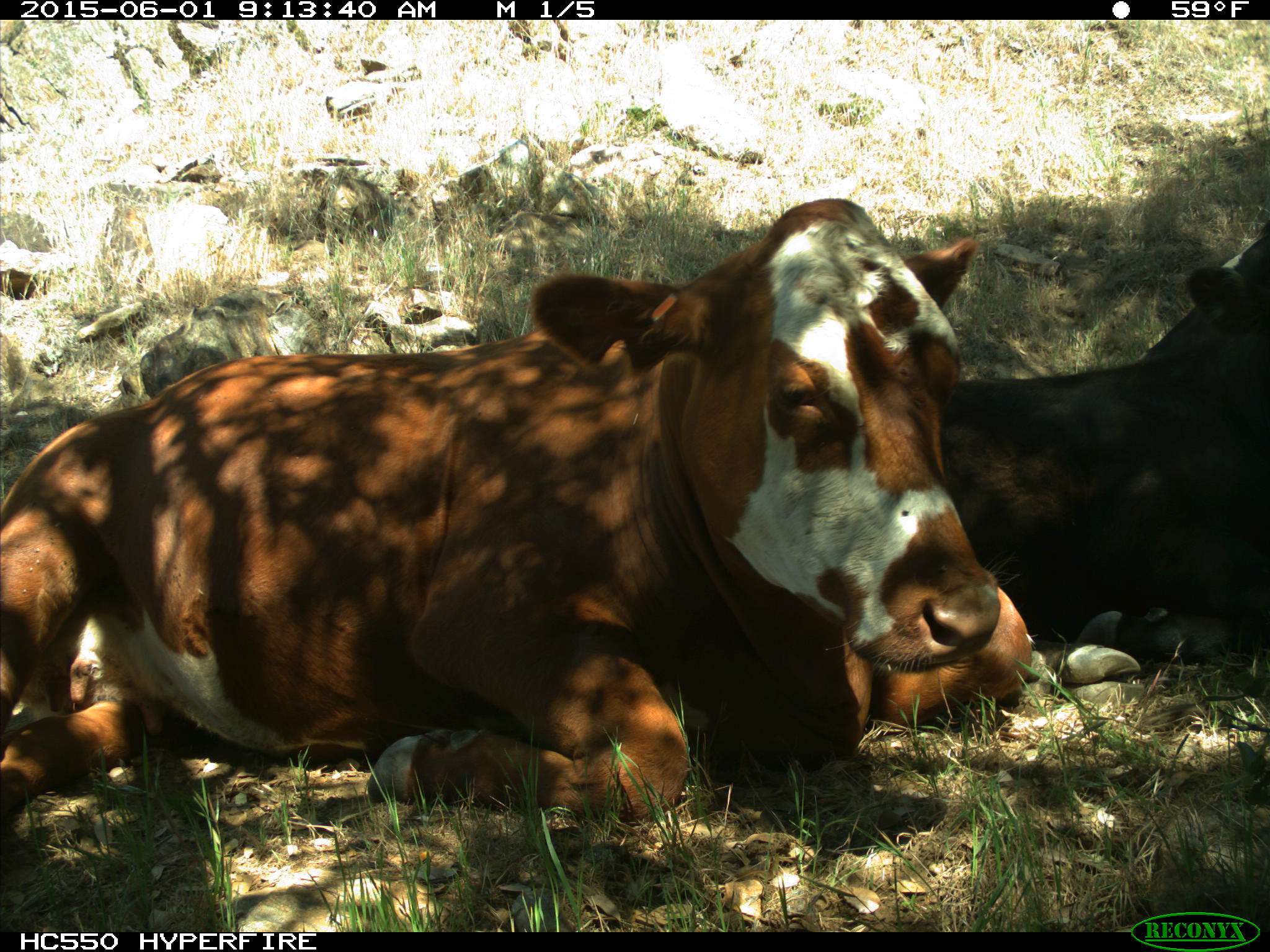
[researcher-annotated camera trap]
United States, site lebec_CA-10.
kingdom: Animalia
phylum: Chordata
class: Mammalia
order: Artiodactyla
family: Bovidae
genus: Bos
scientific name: Bos taurus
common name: domestic cow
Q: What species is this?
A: Bos taurus (domestic cow).